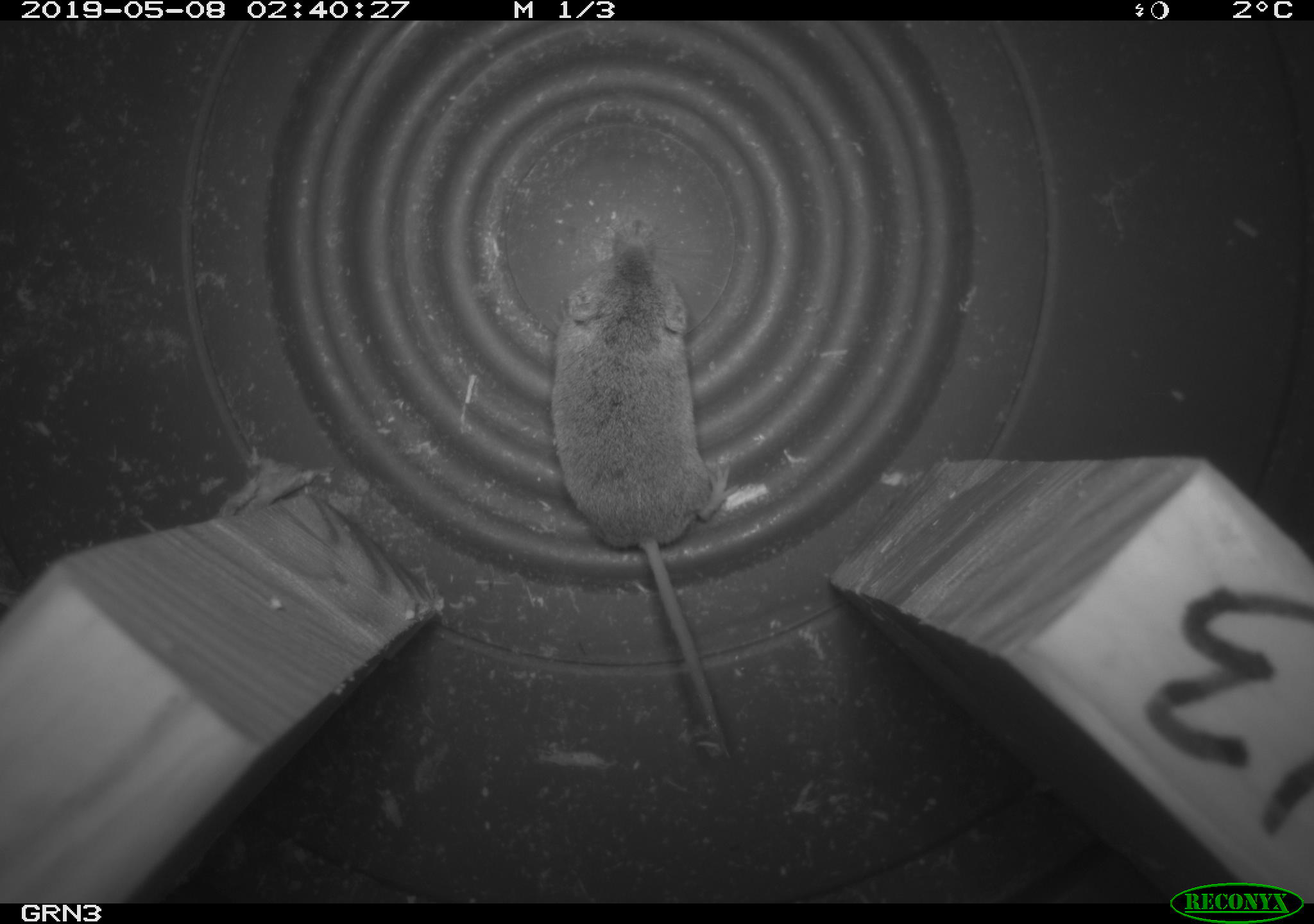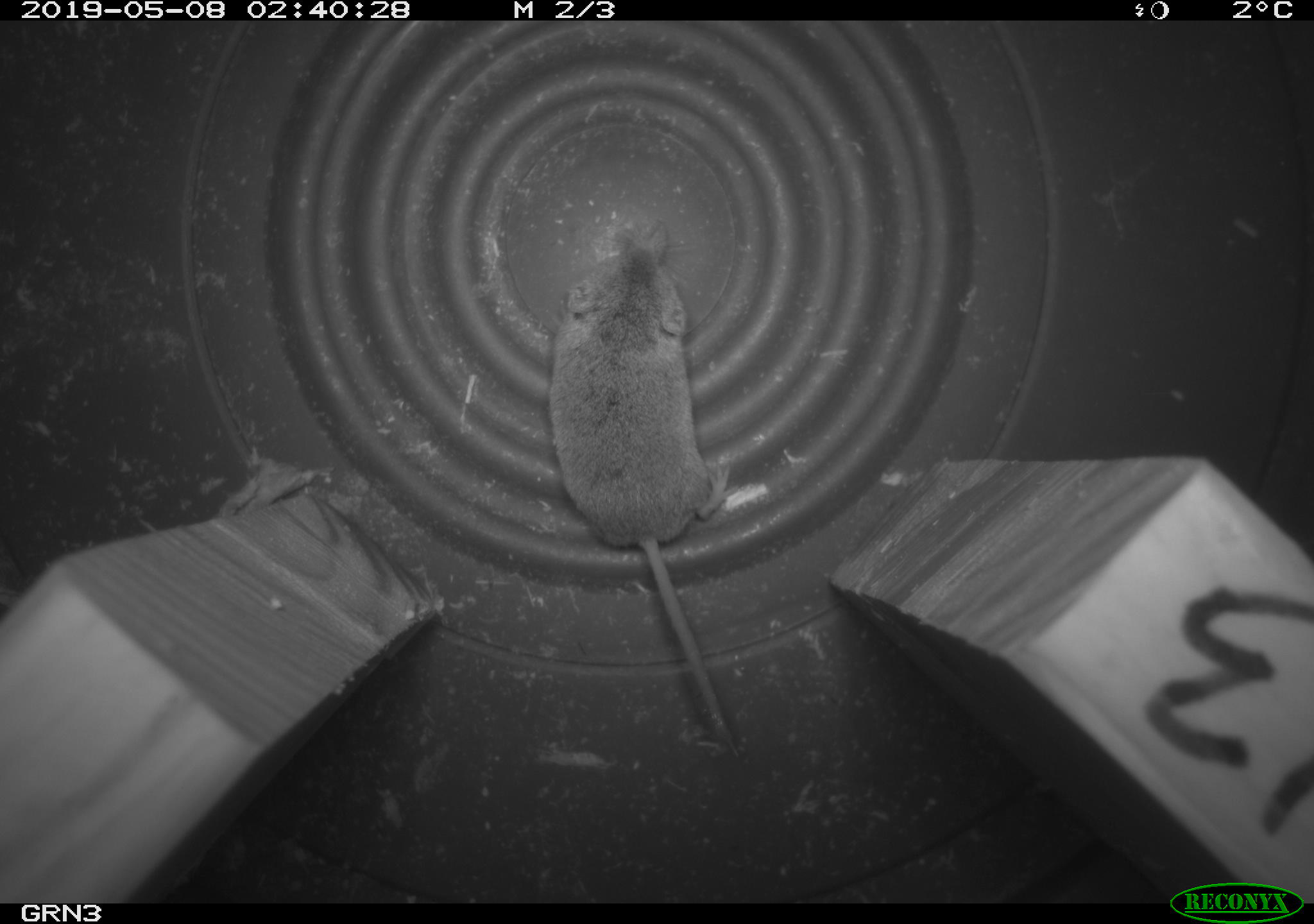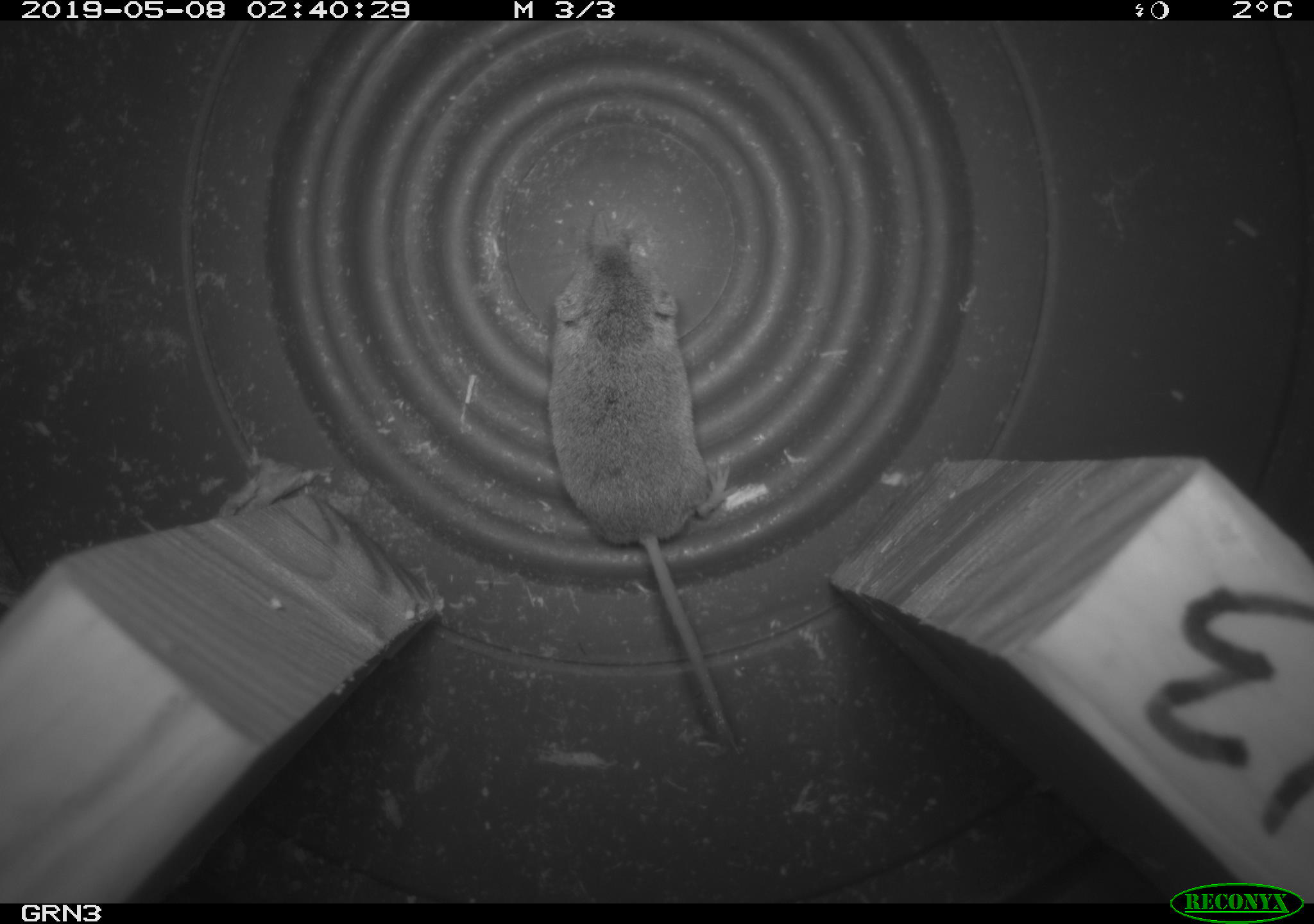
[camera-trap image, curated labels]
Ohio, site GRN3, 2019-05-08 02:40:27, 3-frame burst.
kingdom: Animalia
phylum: Chordata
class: Mammalia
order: Eulipotyphla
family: Soricidae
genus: Sorex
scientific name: Sorex cinereus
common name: masked shrew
Masked shrew (Sorex cinereus).